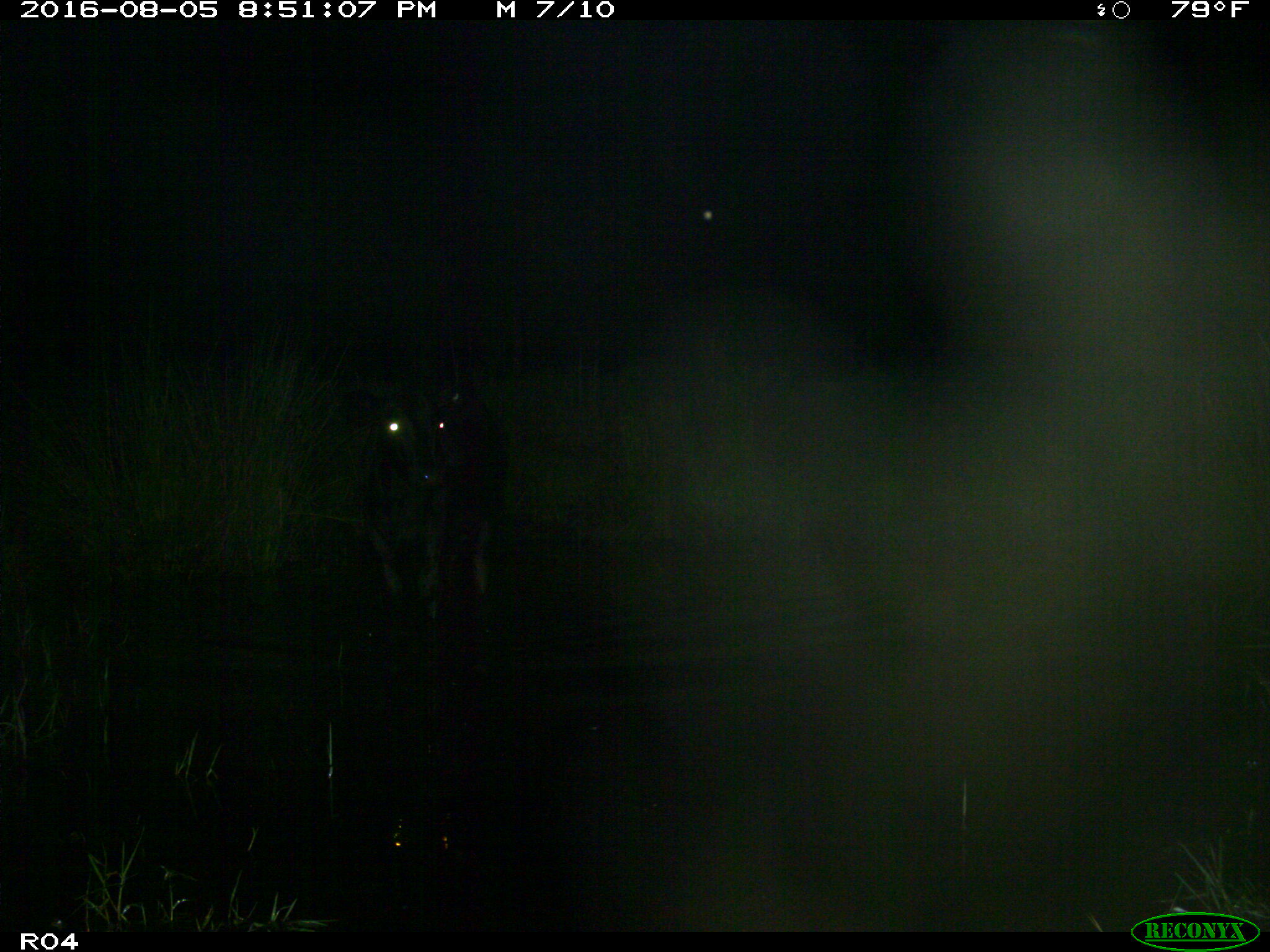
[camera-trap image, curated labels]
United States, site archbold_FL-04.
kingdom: Animalia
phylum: Chordata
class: Mammalia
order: Artiodactyla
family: Bovidae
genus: Bos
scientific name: Bos taurus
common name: domestic cow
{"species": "Bos taurus (domestic cow)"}